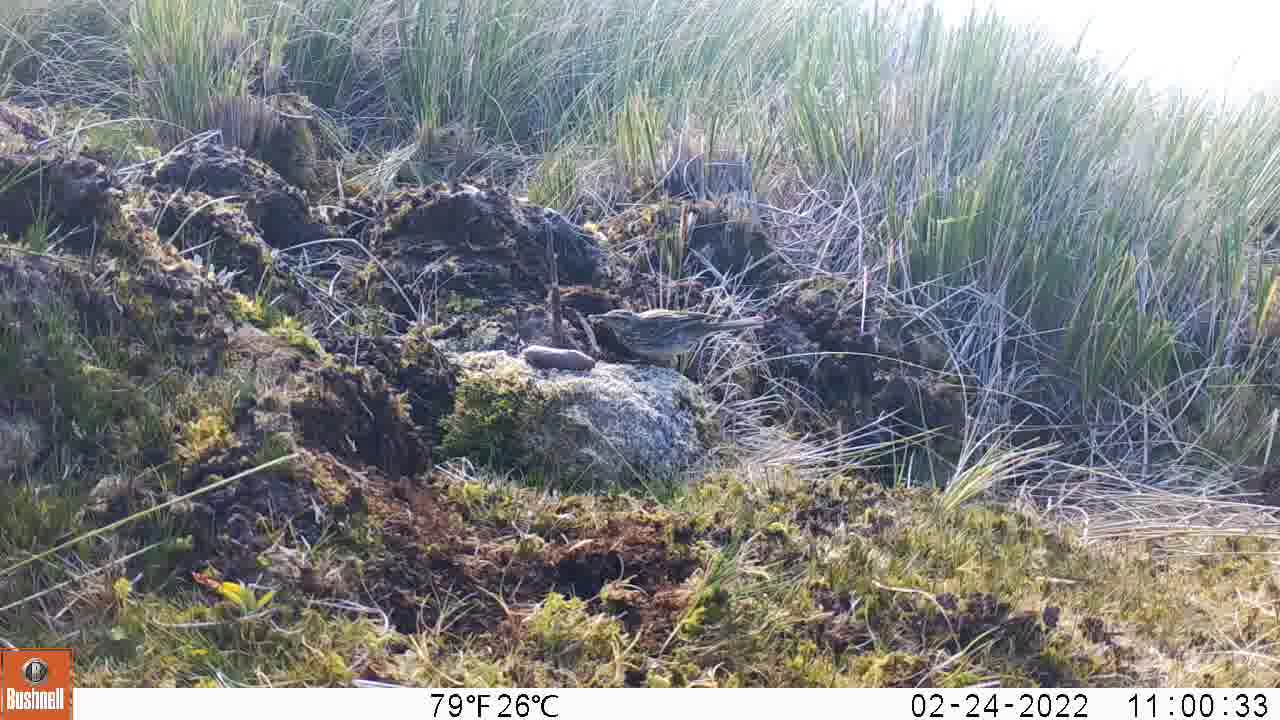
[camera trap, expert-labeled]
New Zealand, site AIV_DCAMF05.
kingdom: Animalia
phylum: Chordata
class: Aves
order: Passeriformes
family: Motacillidae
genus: Anthus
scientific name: Anthus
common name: pipit